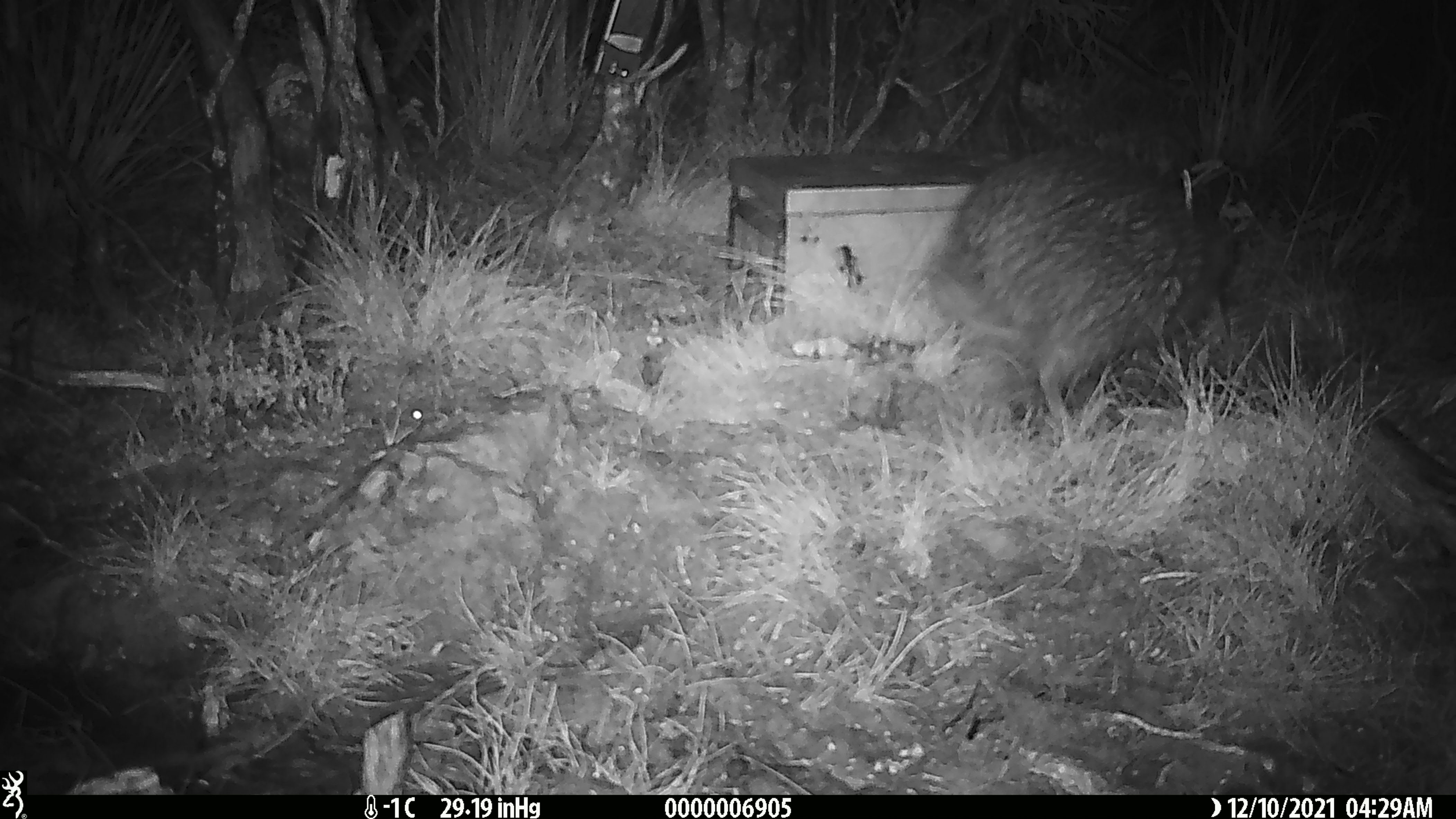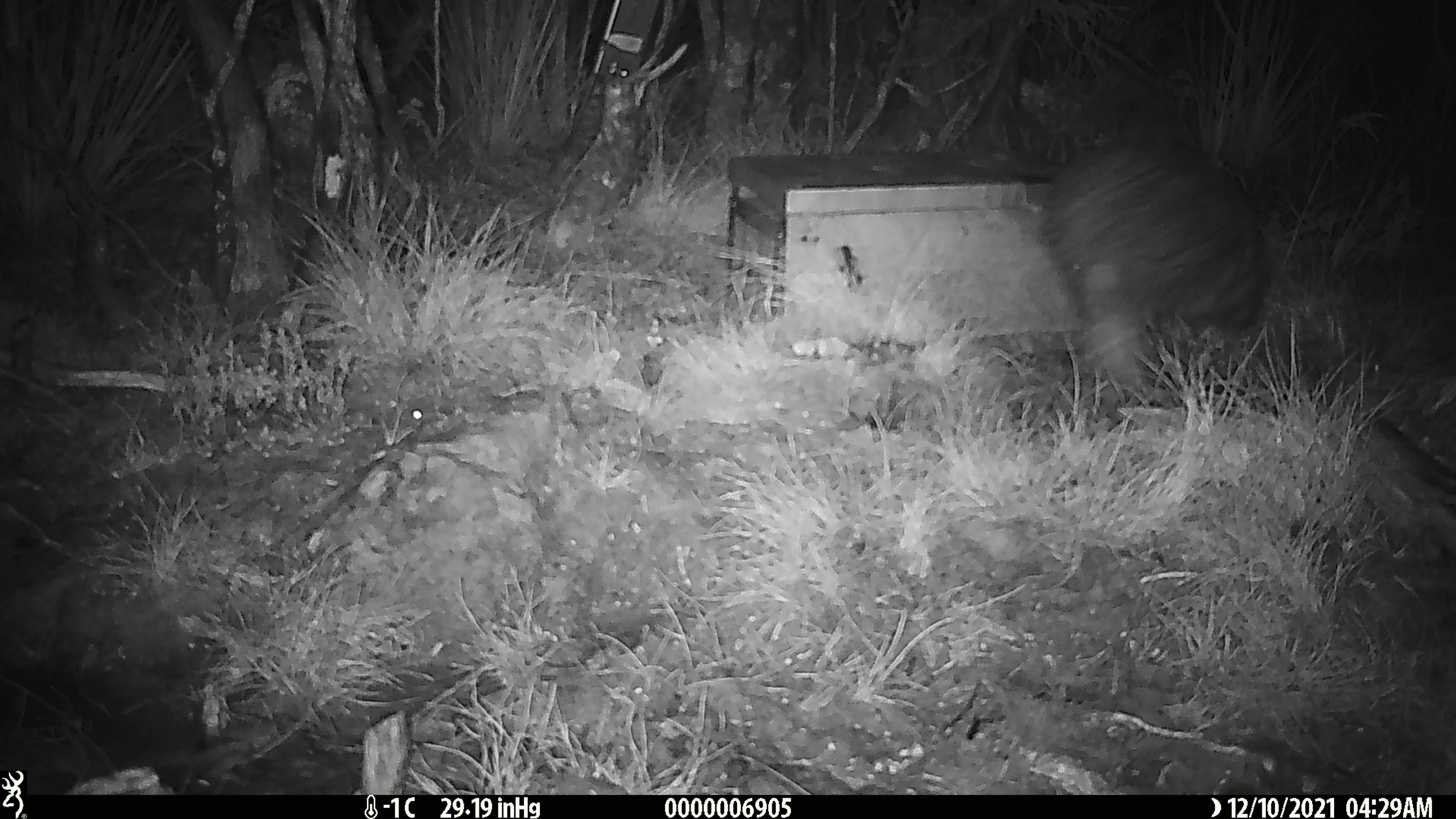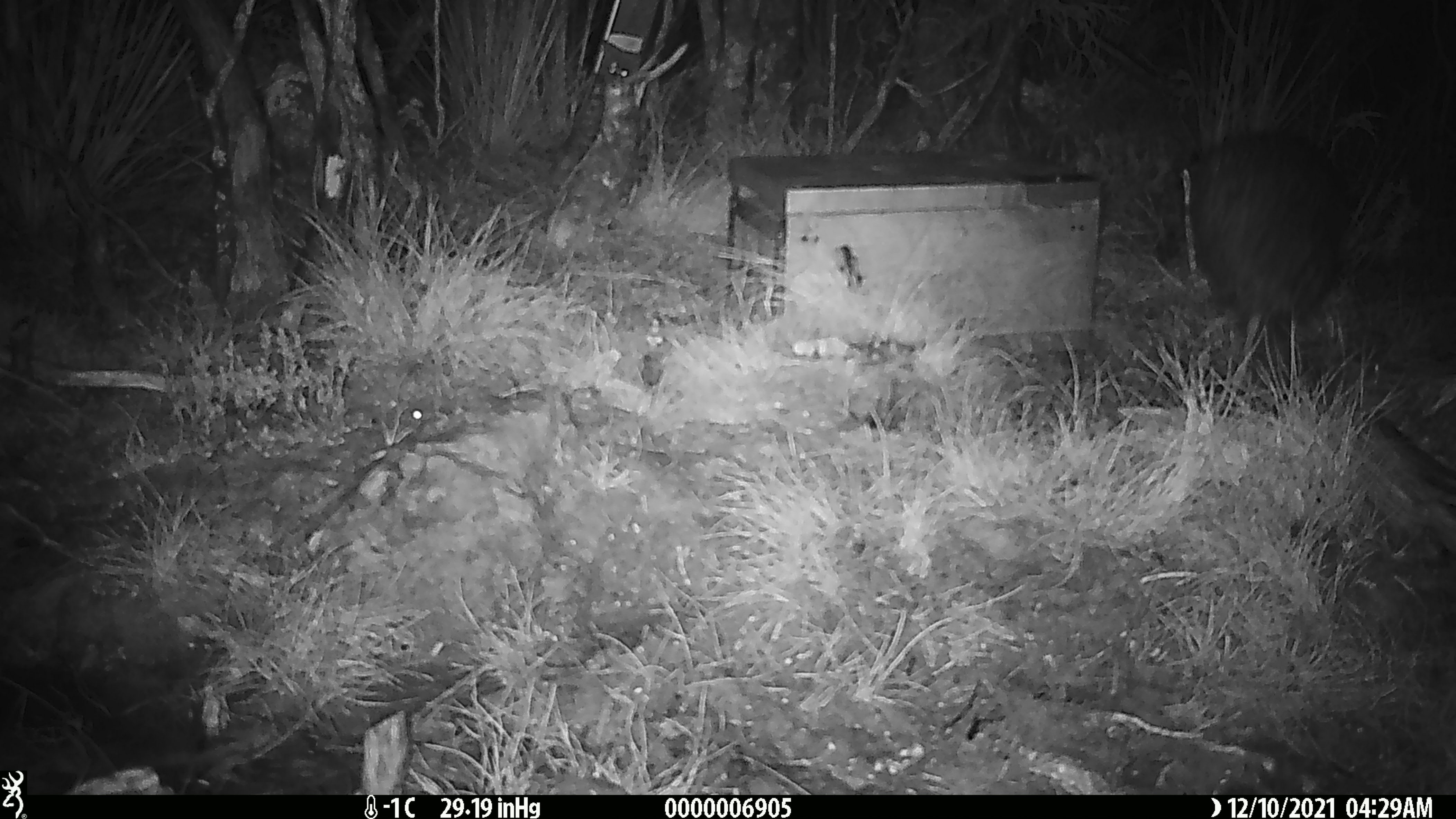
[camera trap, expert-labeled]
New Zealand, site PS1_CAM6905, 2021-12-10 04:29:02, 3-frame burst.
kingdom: Animalia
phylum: Chordata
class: Aves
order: Apterygiformes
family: Apterygidae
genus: Apteryx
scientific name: Apteryx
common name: kiwi